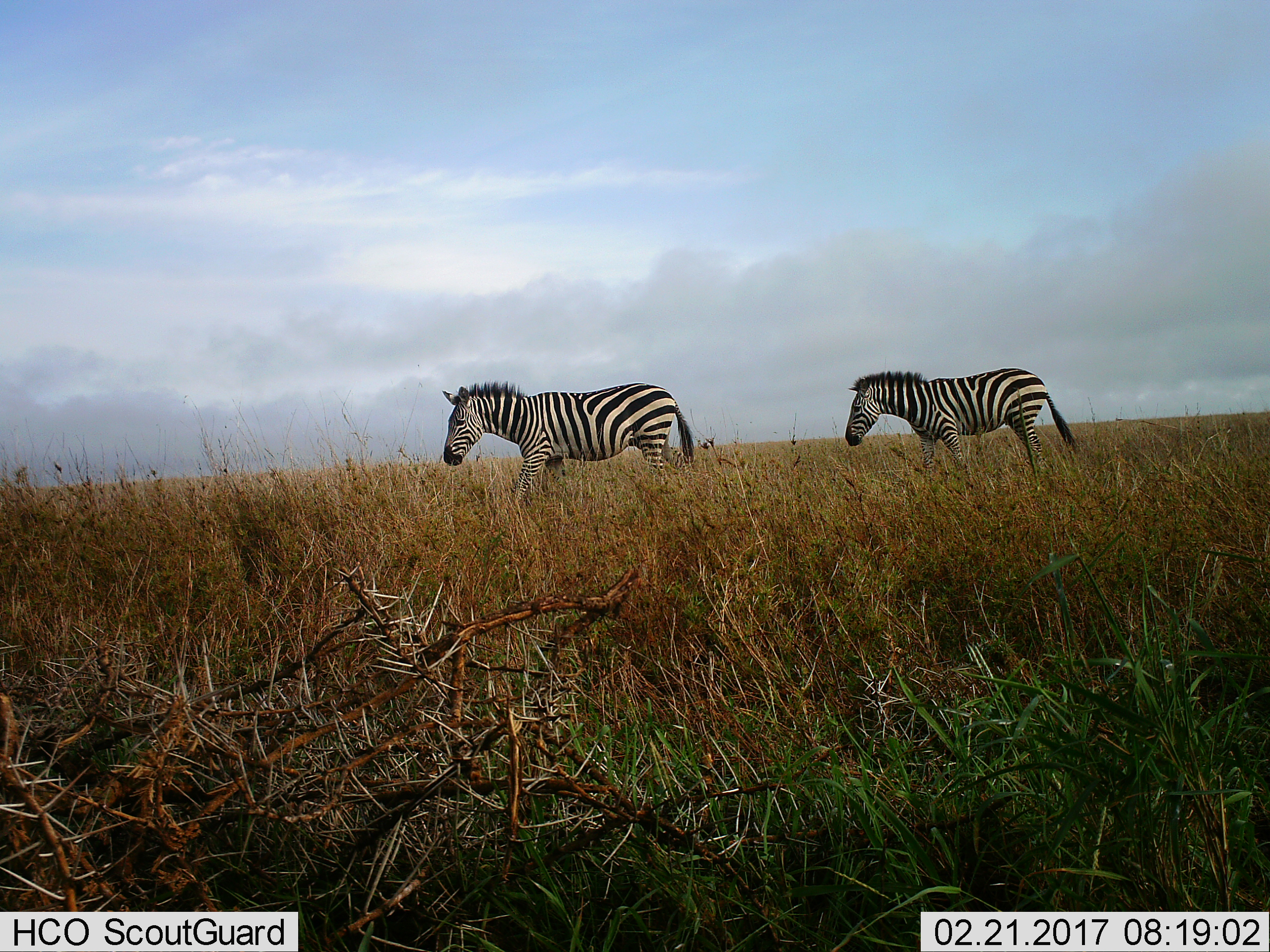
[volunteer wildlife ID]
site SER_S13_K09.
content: unidentified animal